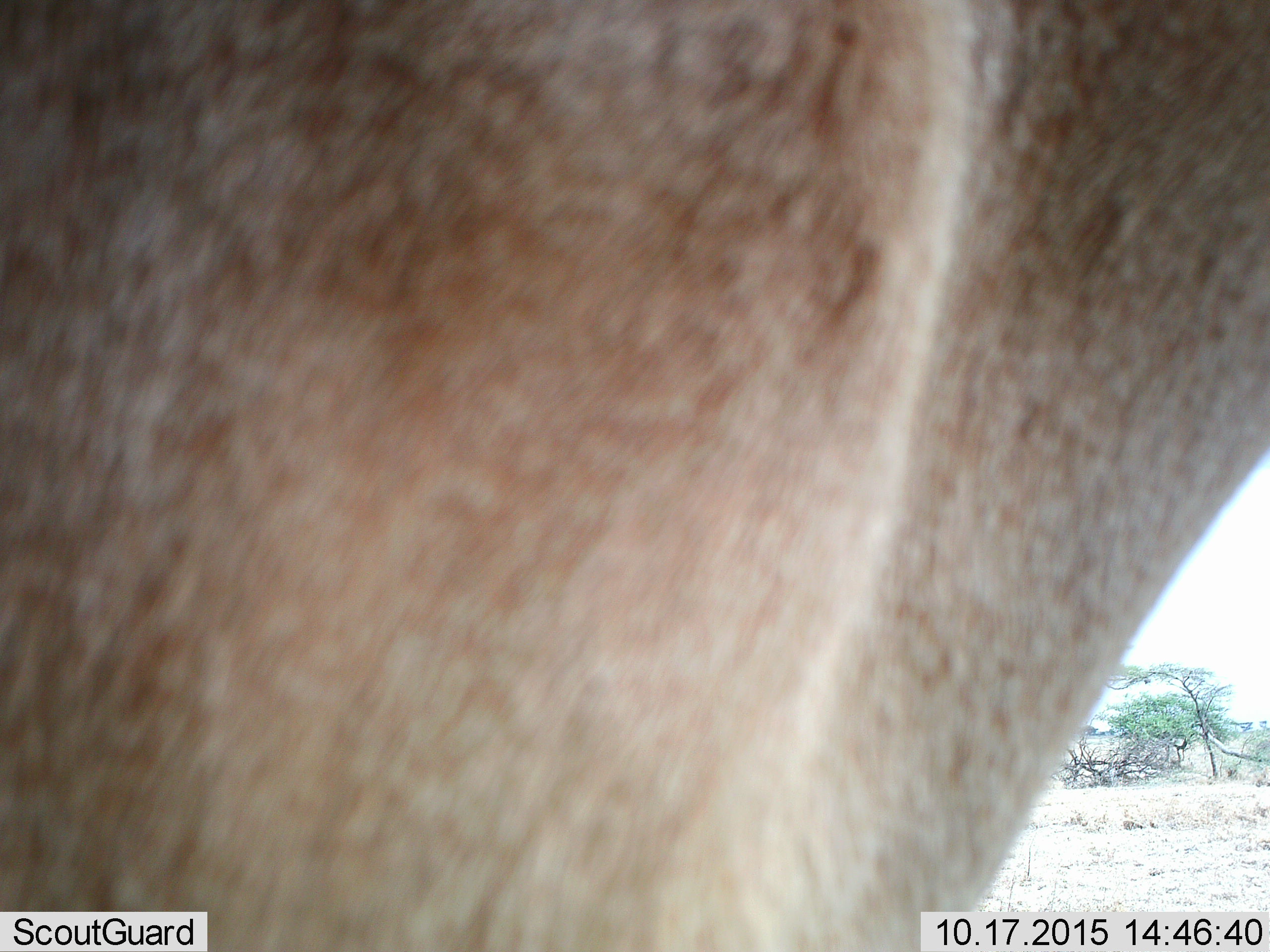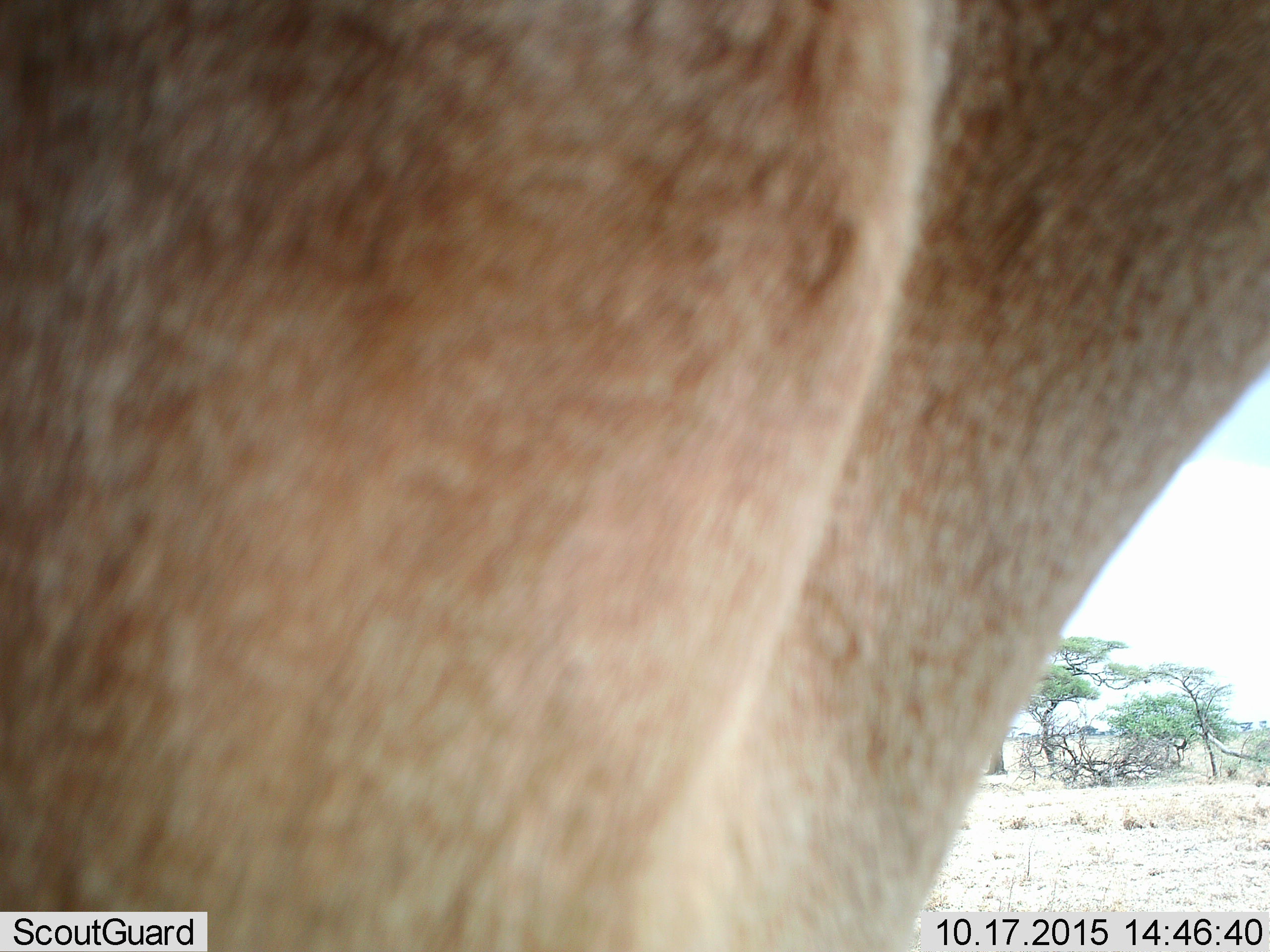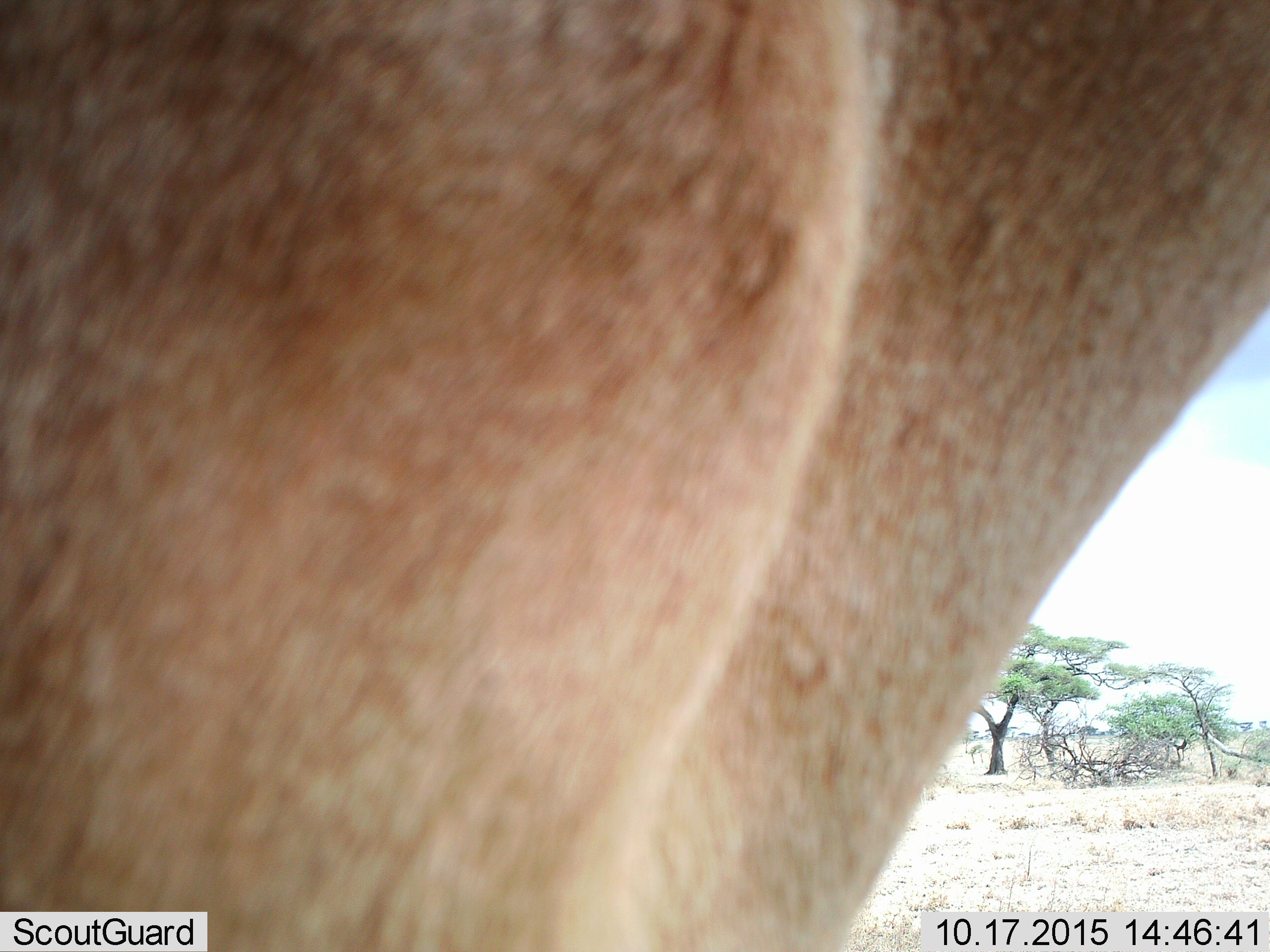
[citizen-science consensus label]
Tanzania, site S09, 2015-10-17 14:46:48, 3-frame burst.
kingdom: Animalia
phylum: Chordata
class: Mammalia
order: Artiodactyla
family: Bovidae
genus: Eudorcas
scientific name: Eudorcas thomsonii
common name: thomson's gazelle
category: gazellethomsons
Gazellethomsons (thomson's gazelle) (Eudorcas thomsonii), count 1. Behavior (volunteer vote fractions): standing 100%, resting 0%, moving 0%, interacting 0%. Young present (vote fraction): 0%. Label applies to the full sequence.